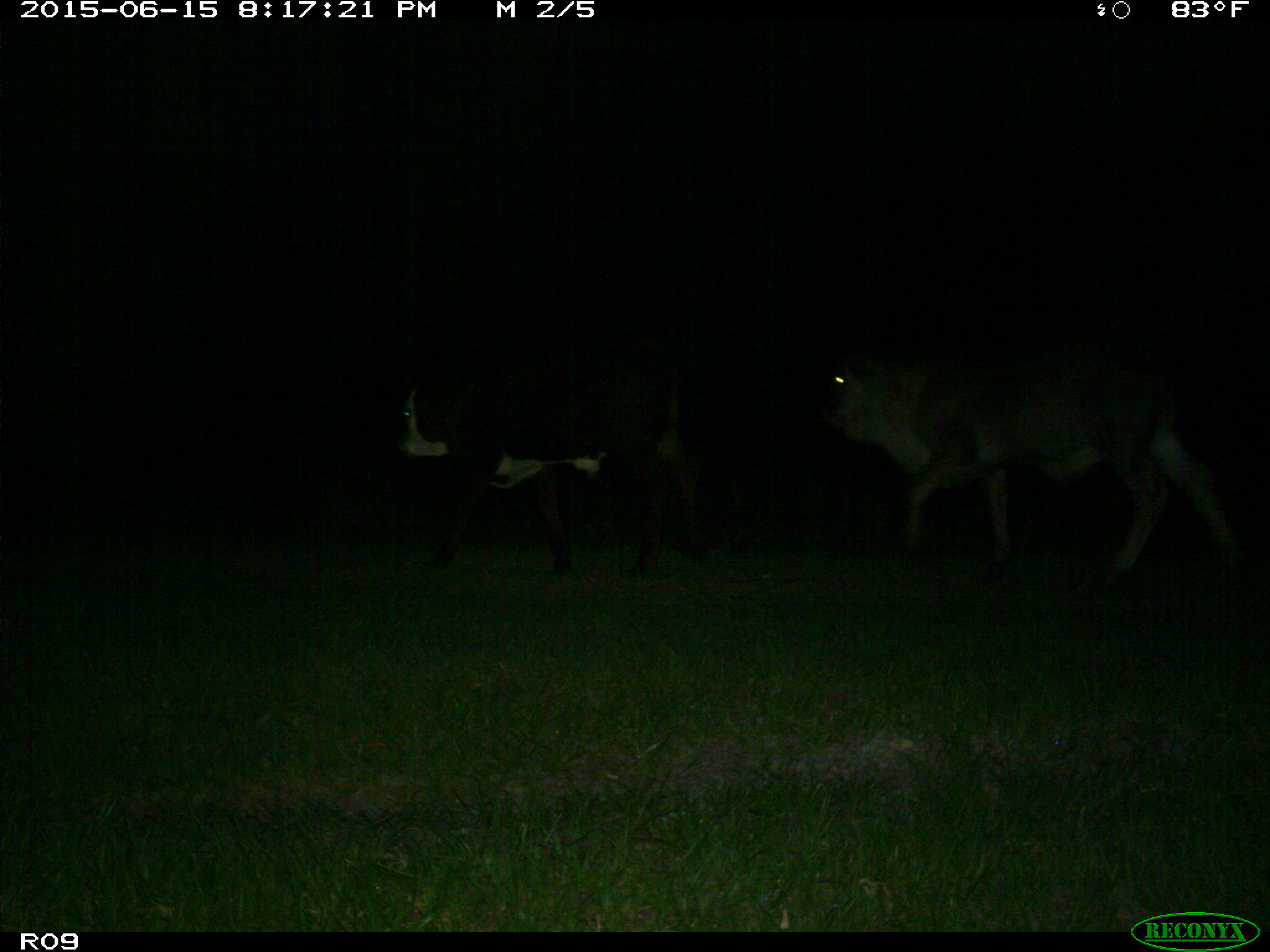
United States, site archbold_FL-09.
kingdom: Animalia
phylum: Chordata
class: Mammalia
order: Artiodactyla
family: Bovidae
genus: Bos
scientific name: Bos taurus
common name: domestic cow